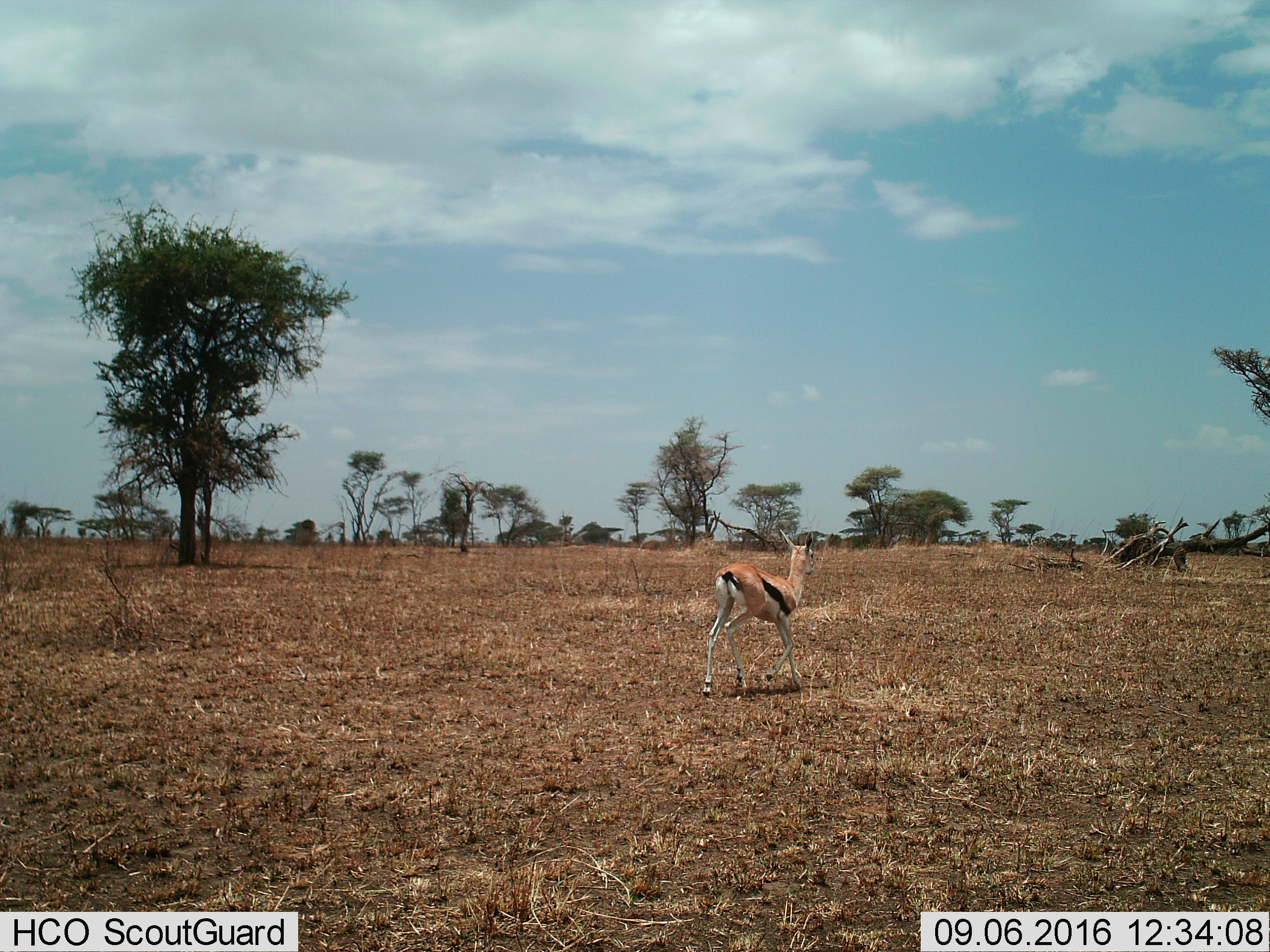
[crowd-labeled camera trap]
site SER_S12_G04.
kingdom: Animalia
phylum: Chordata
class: Mammalia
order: Artiodactyla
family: Bovidae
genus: Eudorcas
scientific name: Eudorcas thomsonii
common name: thomson's gazelle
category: gazellethomsons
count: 1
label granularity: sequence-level